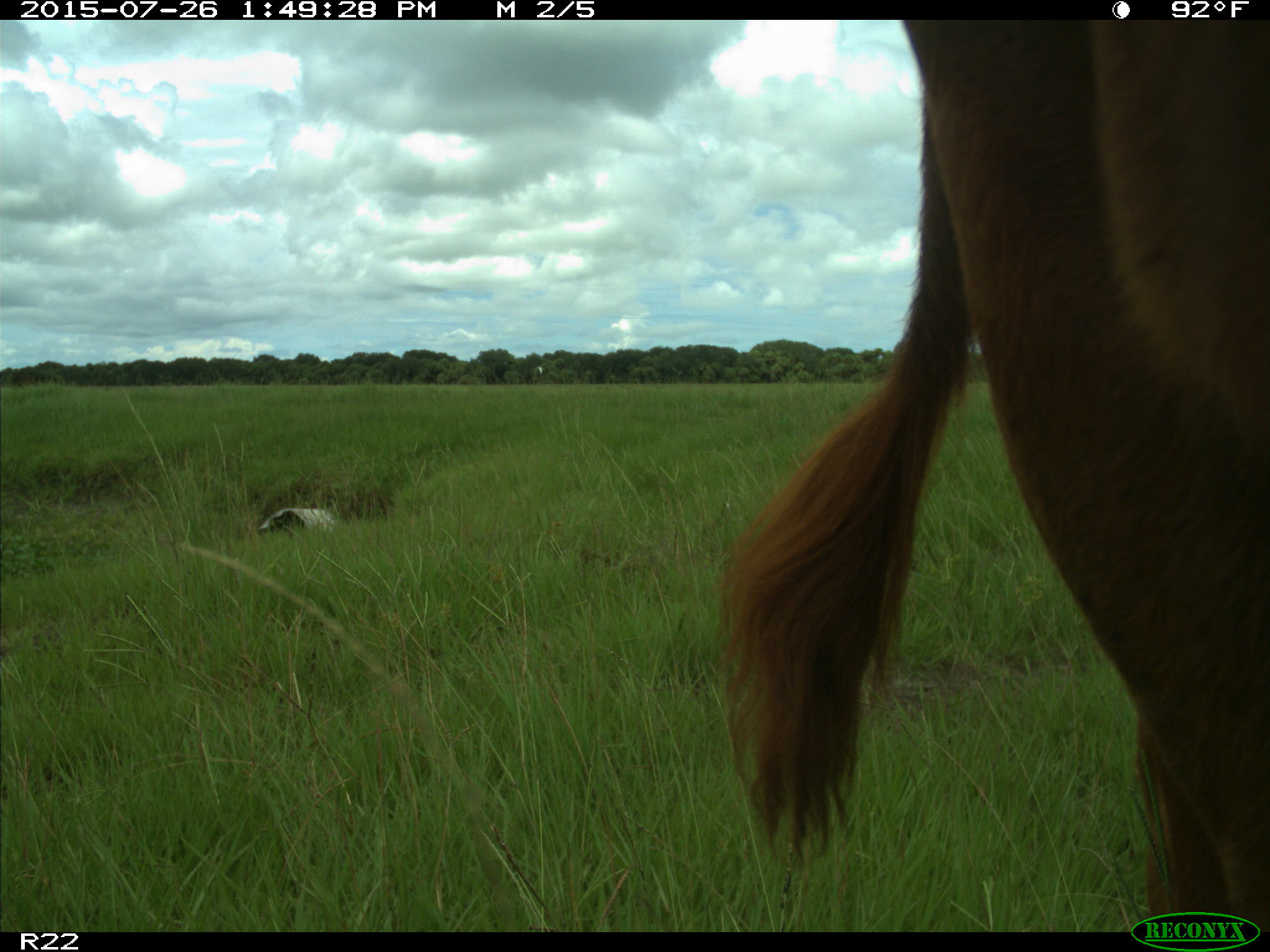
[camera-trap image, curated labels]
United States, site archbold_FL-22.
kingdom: Animalia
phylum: Chordata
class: Mammalia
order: Artiodactyla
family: Bovidae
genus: Bos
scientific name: Bos taurus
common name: domestic cow